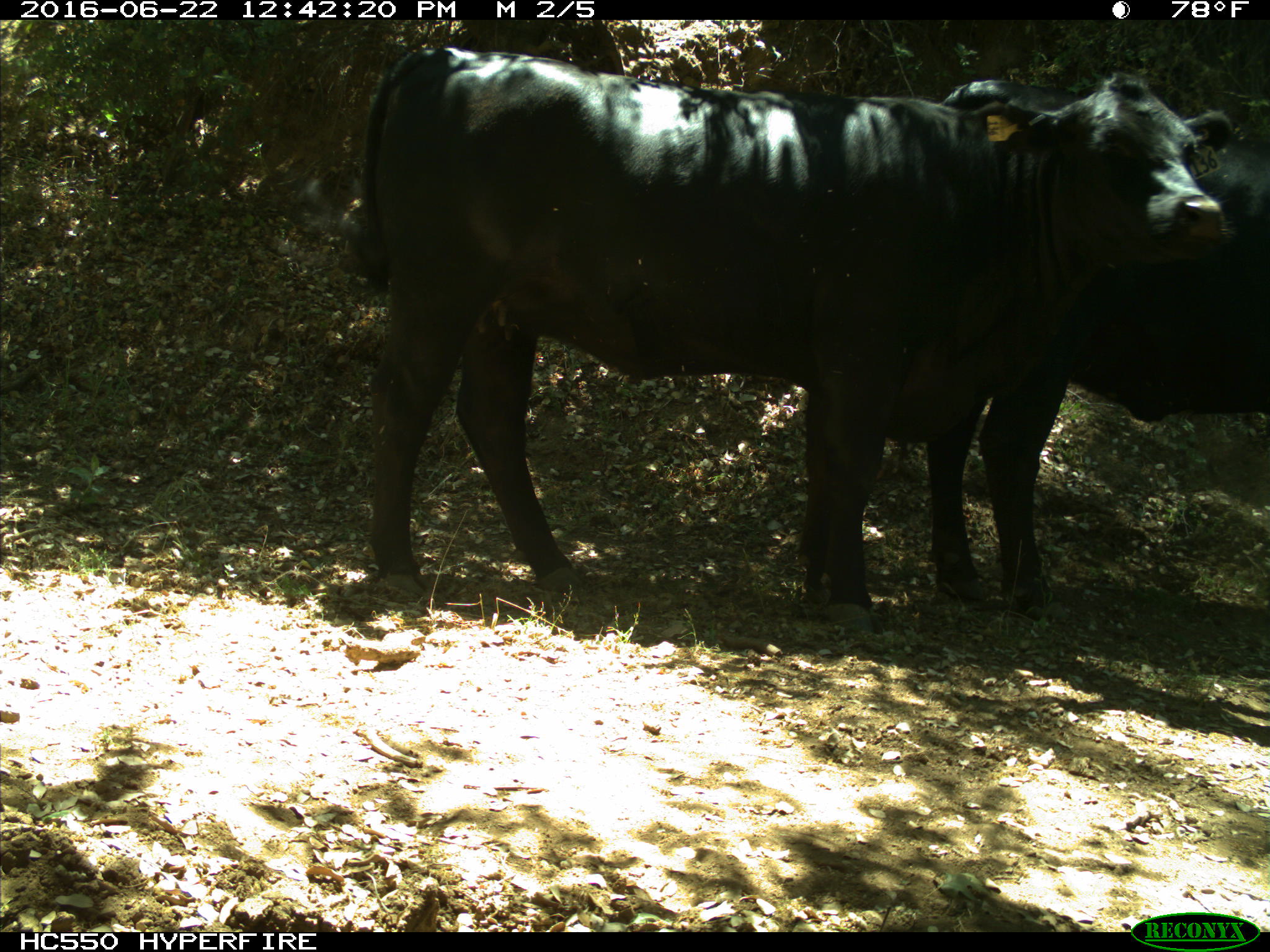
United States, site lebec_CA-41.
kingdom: Animalia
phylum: Chordata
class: Mammalia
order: Artiodactyla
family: Bovidae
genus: Bos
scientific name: Bos taurus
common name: domestic cow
Bos taurus (domestic cow).